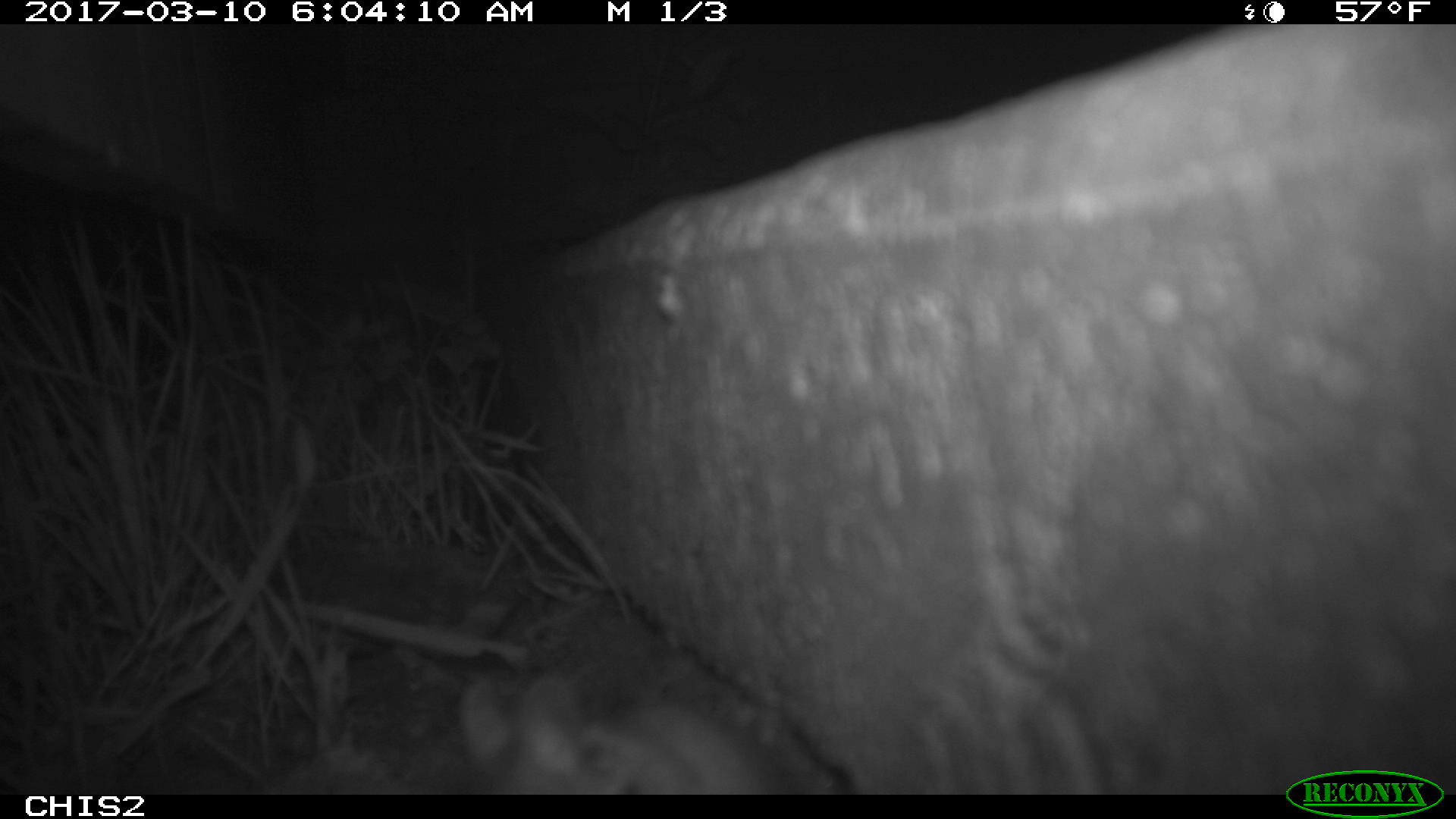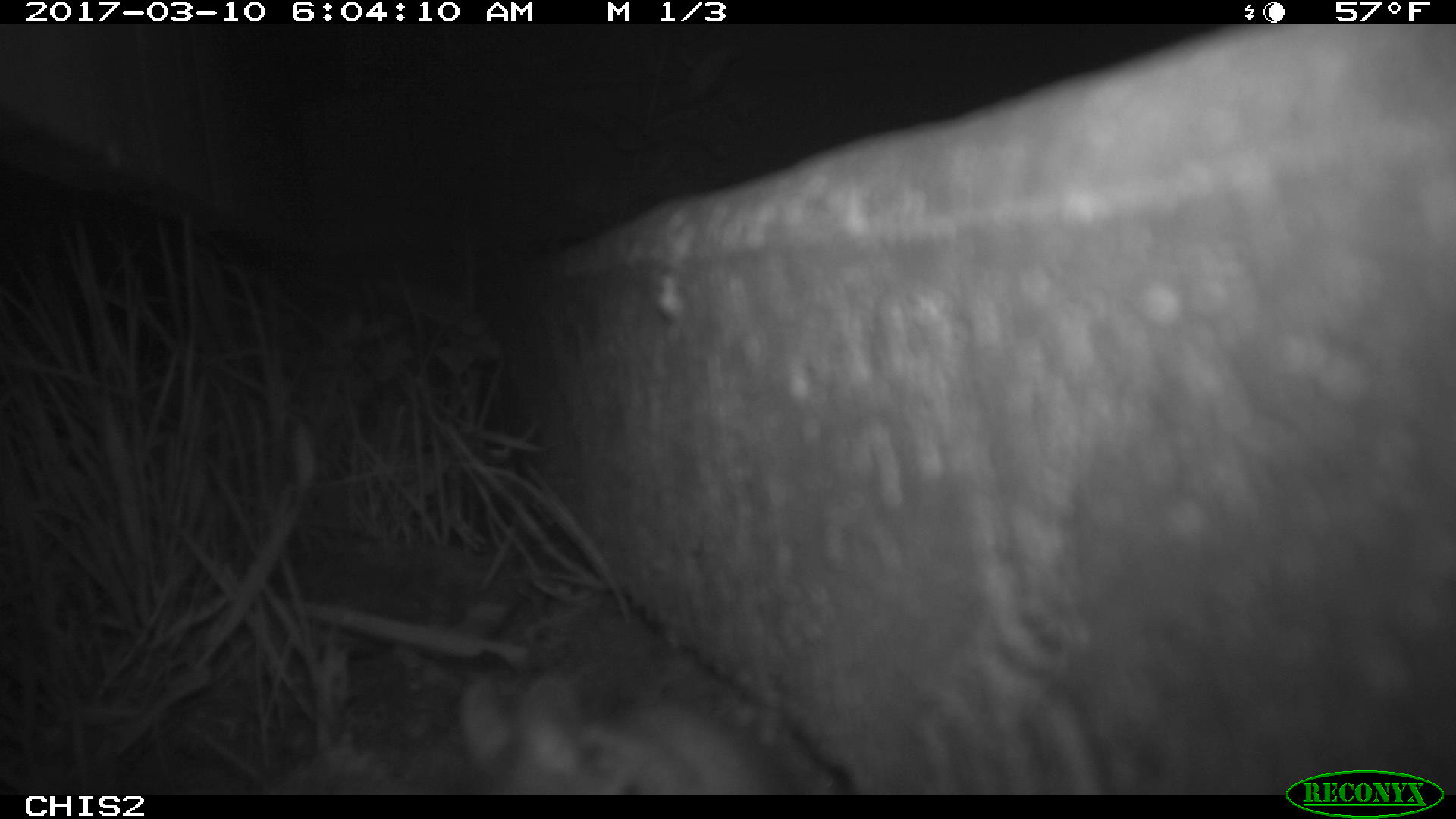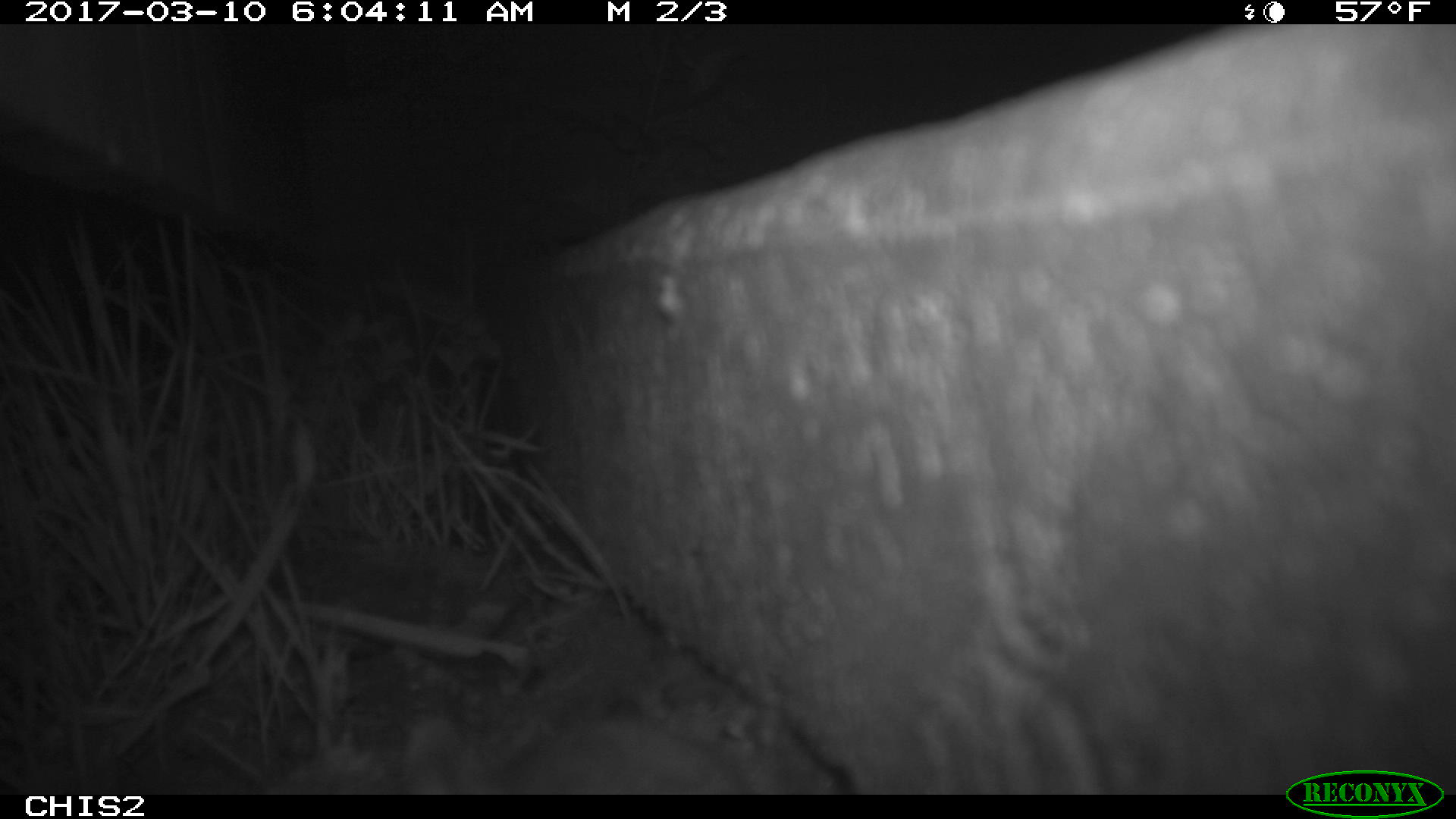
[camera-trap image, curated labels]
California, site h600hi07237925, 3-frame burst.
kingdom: Animalia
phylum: Chordata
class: Mammalia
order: Rodentia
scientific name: Rodentia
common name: rodent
Rodent (Rodentia).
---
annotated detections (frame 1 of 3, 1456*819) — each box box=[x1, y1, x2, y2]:
rodent: box=[457, 674, 796, 796]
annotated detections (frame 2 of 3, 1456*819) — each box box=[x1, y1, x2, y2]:
rodent: box=[453, 665, 809, 794]